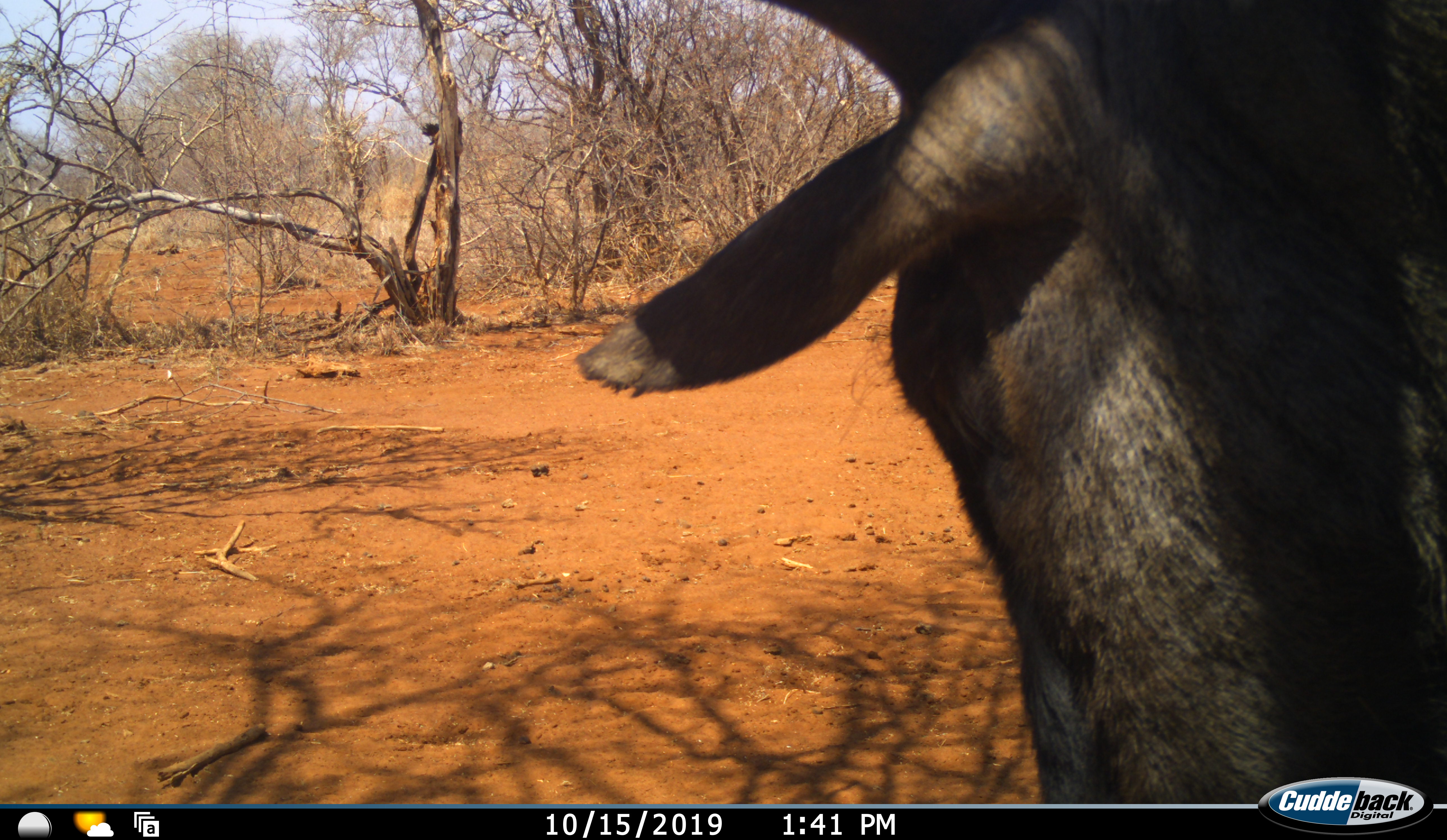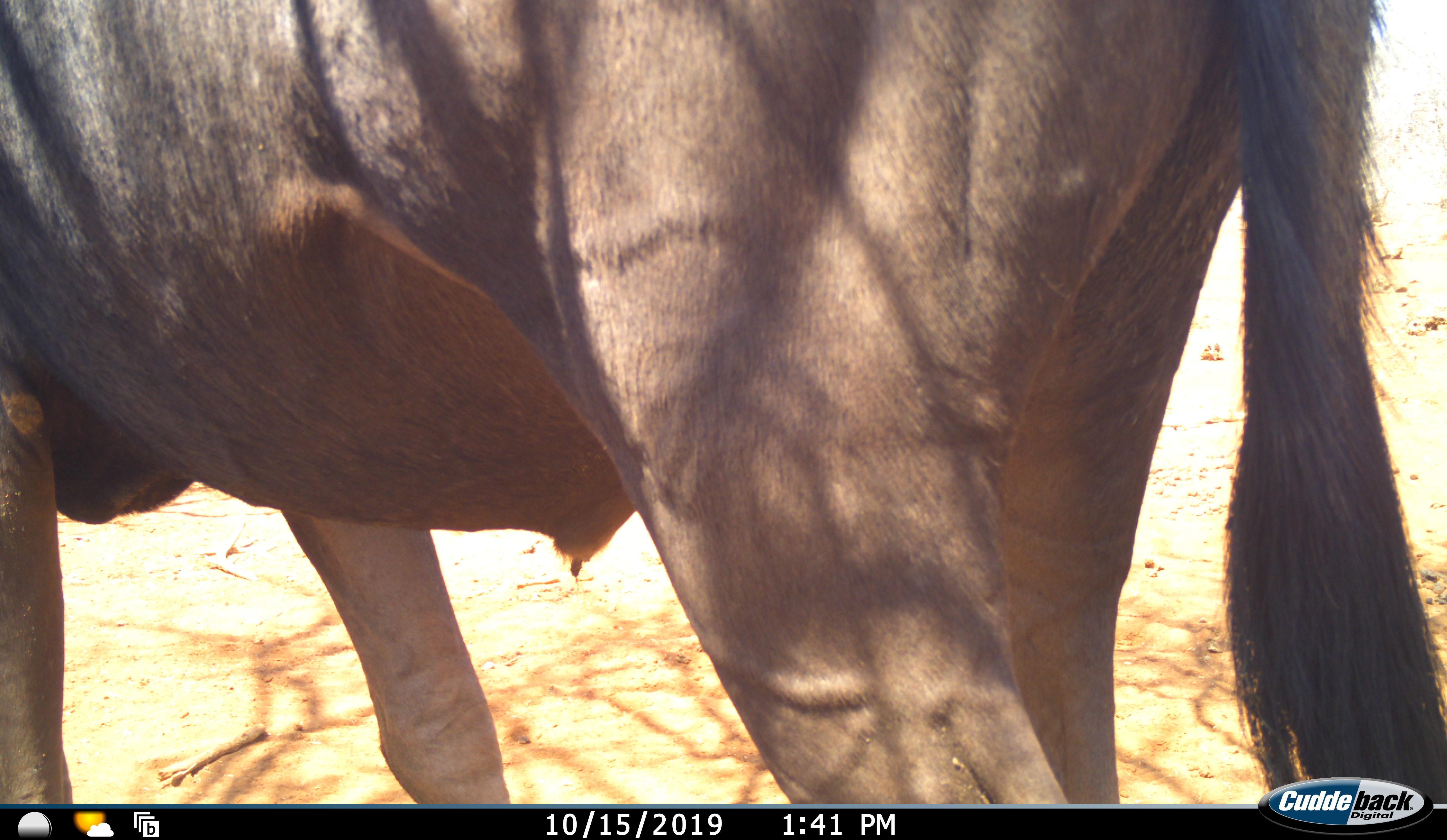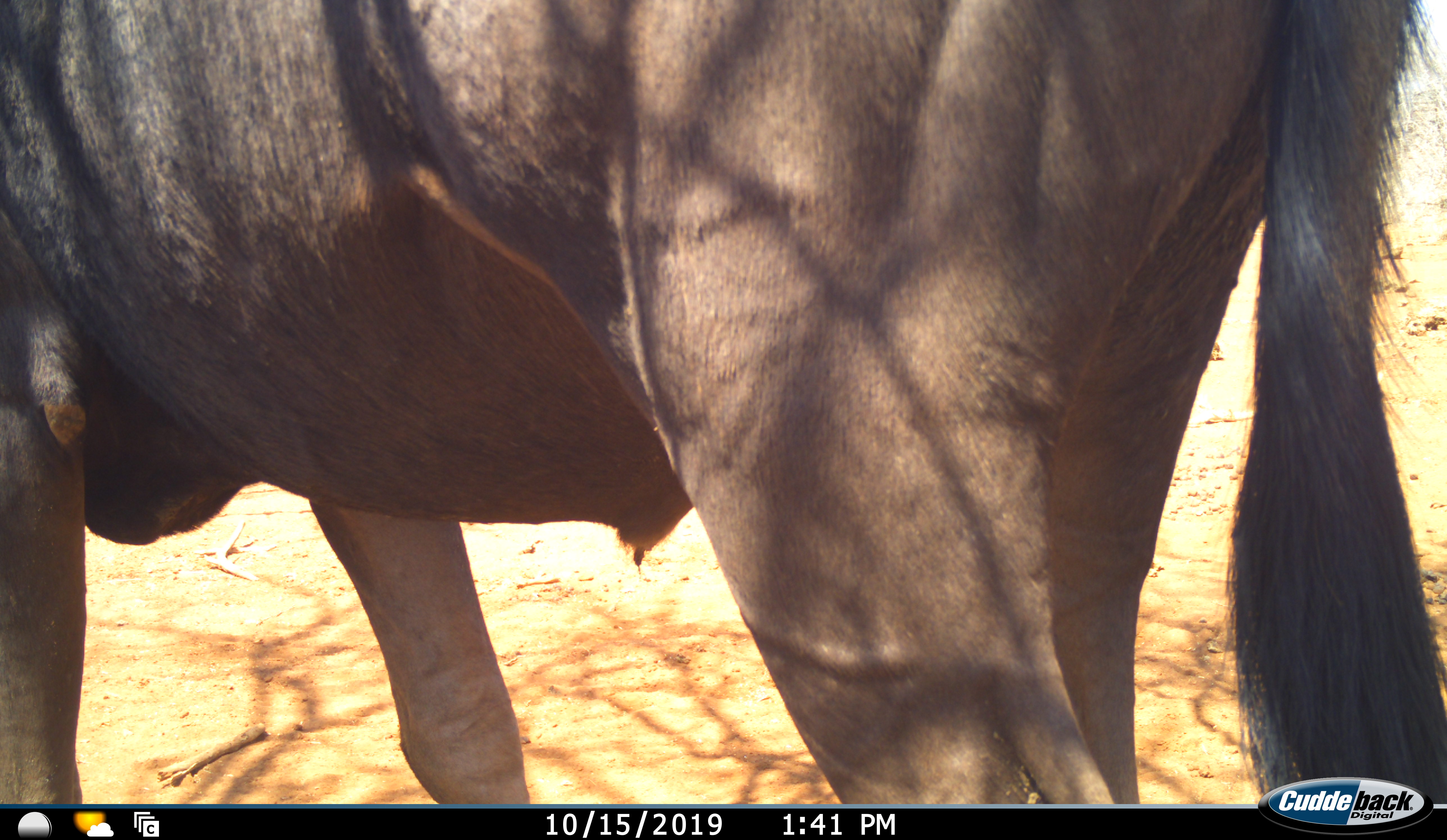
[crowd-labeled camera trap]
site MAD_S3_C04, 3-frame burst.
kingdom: Animalia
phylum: Chordata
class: Mammalia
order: Artiodactyla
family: Bovidae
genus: Connochaetes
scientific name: Connochaetes taurinus taurinus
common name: blue wildebeest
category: wildebeestblue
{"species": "wildebeestblue (blue wildebeest) (Connochaetes taurinus taurinus)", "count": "1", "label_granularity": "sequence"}